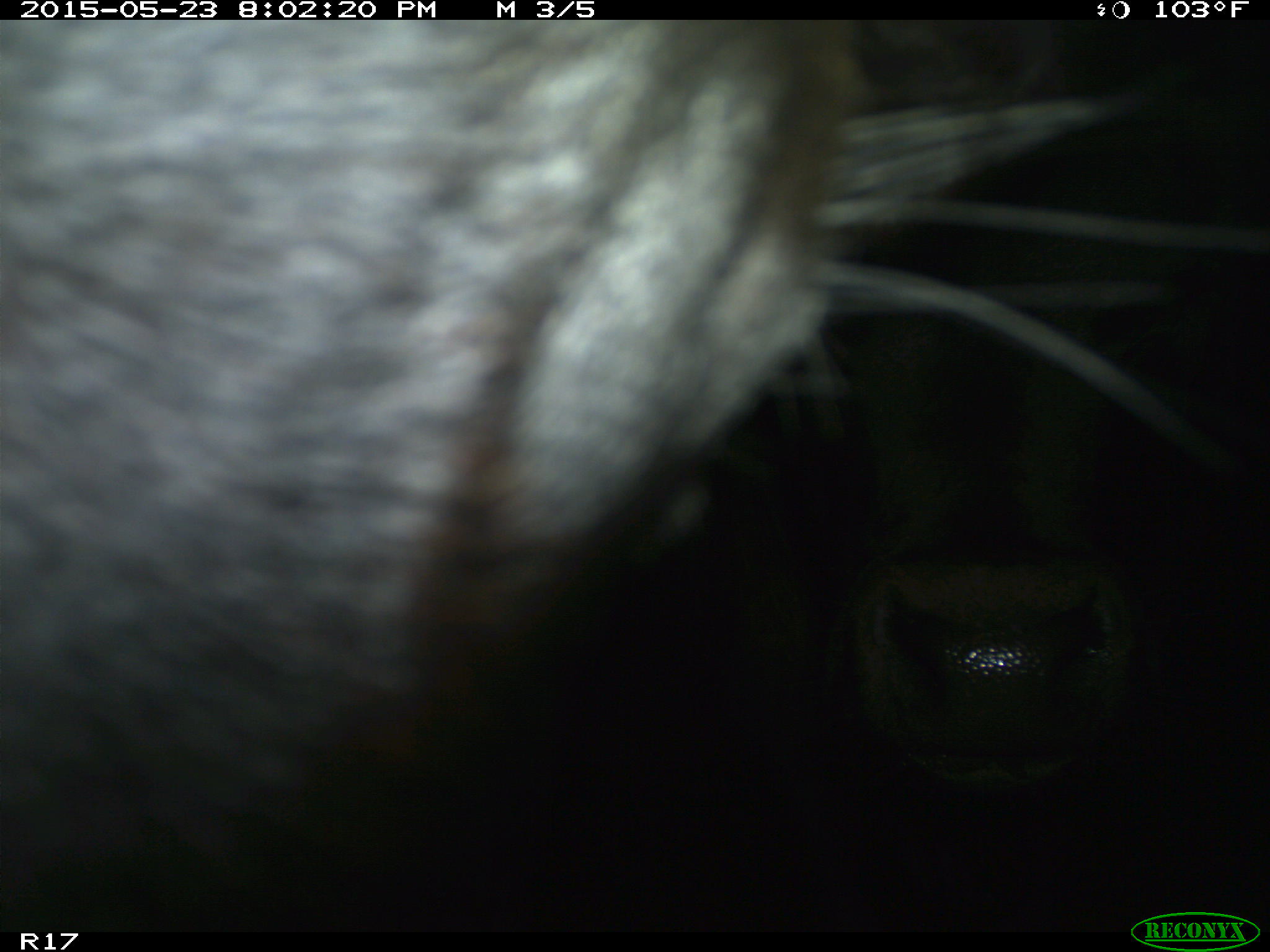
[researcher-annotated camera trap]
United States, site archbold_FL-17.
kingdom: Animalia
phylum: Chordata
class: Mammalia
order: Artiodactyla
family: Bovidae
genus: Bos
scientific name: Bos taurus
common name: domestic cow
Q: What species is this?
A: Bos taurus (domestic cow).